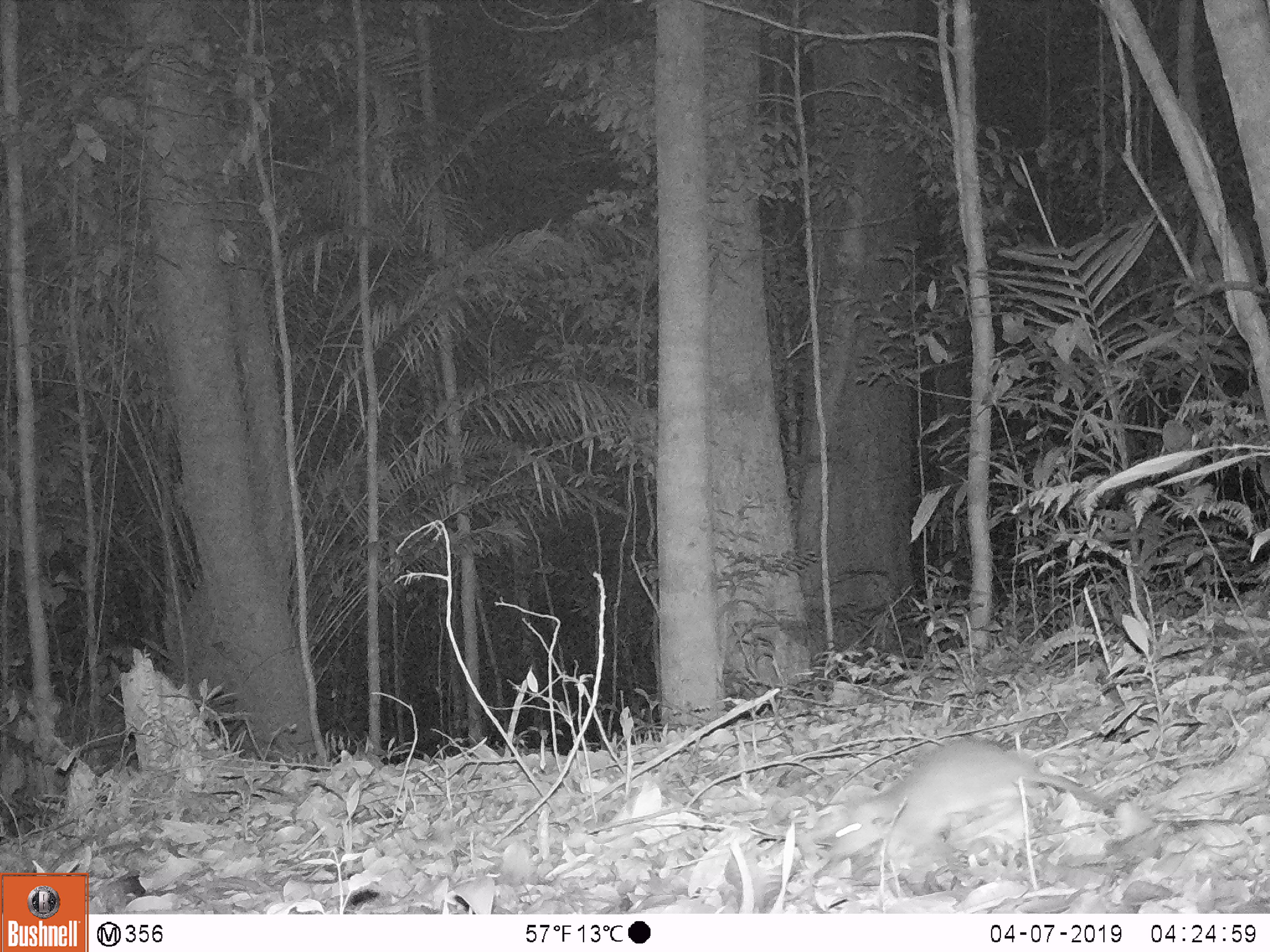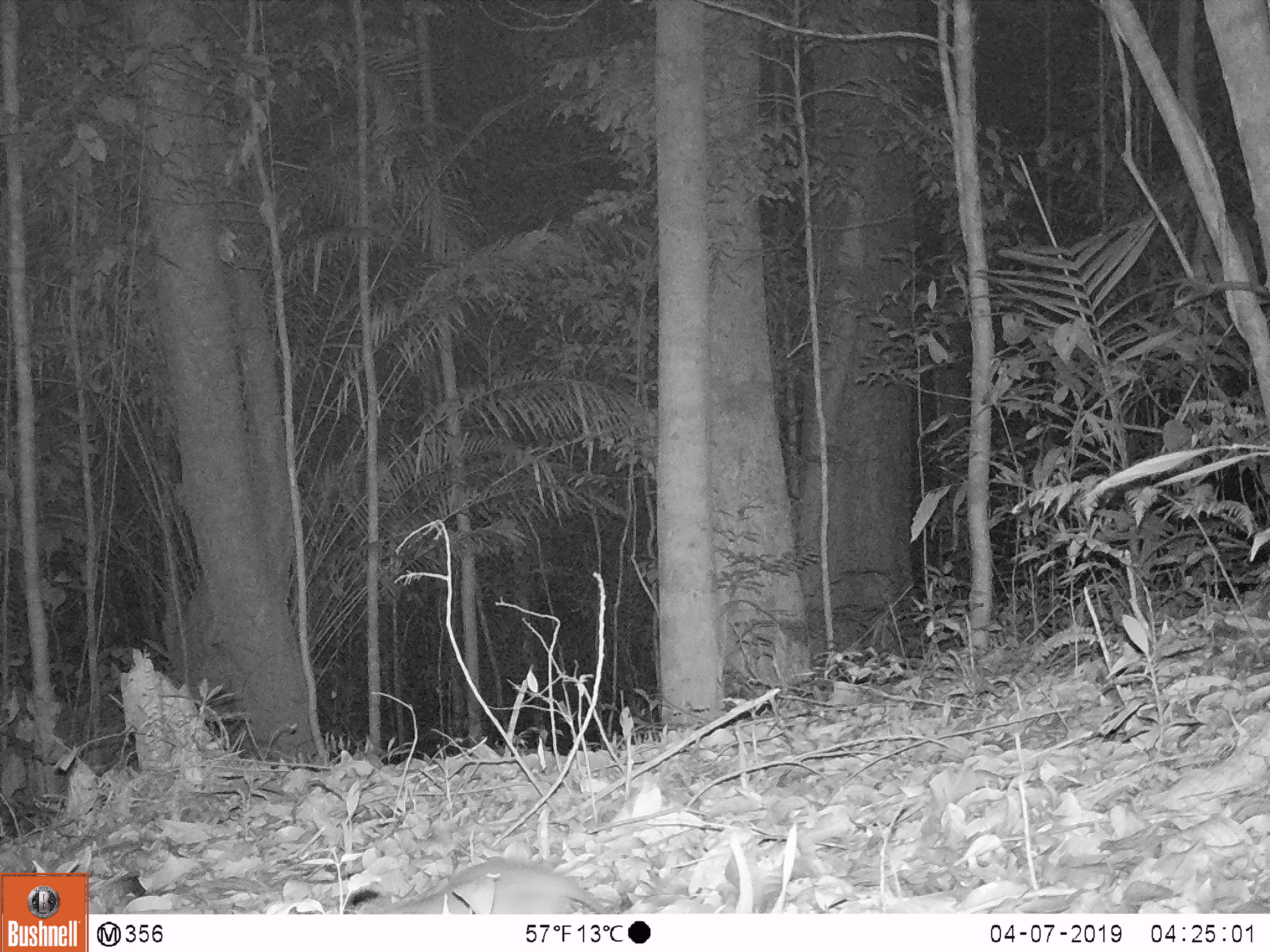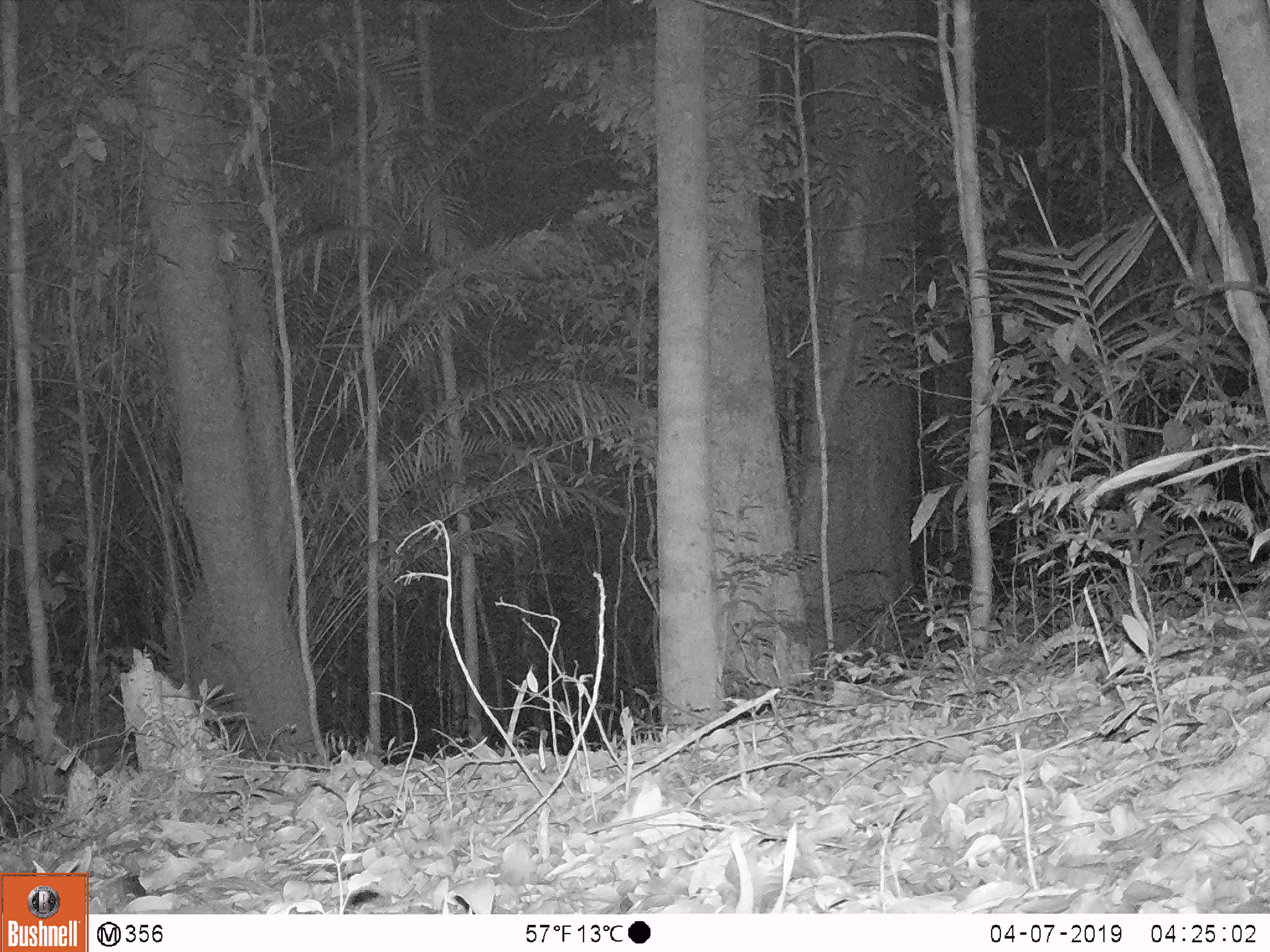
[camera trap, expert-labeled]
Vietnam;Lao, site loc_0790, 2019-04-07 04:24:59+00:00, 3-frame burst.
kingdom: Animalia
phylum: Chordata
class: Mammalia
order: Rodentia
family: Muridae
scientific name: Muridae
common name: old-world mice and rats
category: unidentified murid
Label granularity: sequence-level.